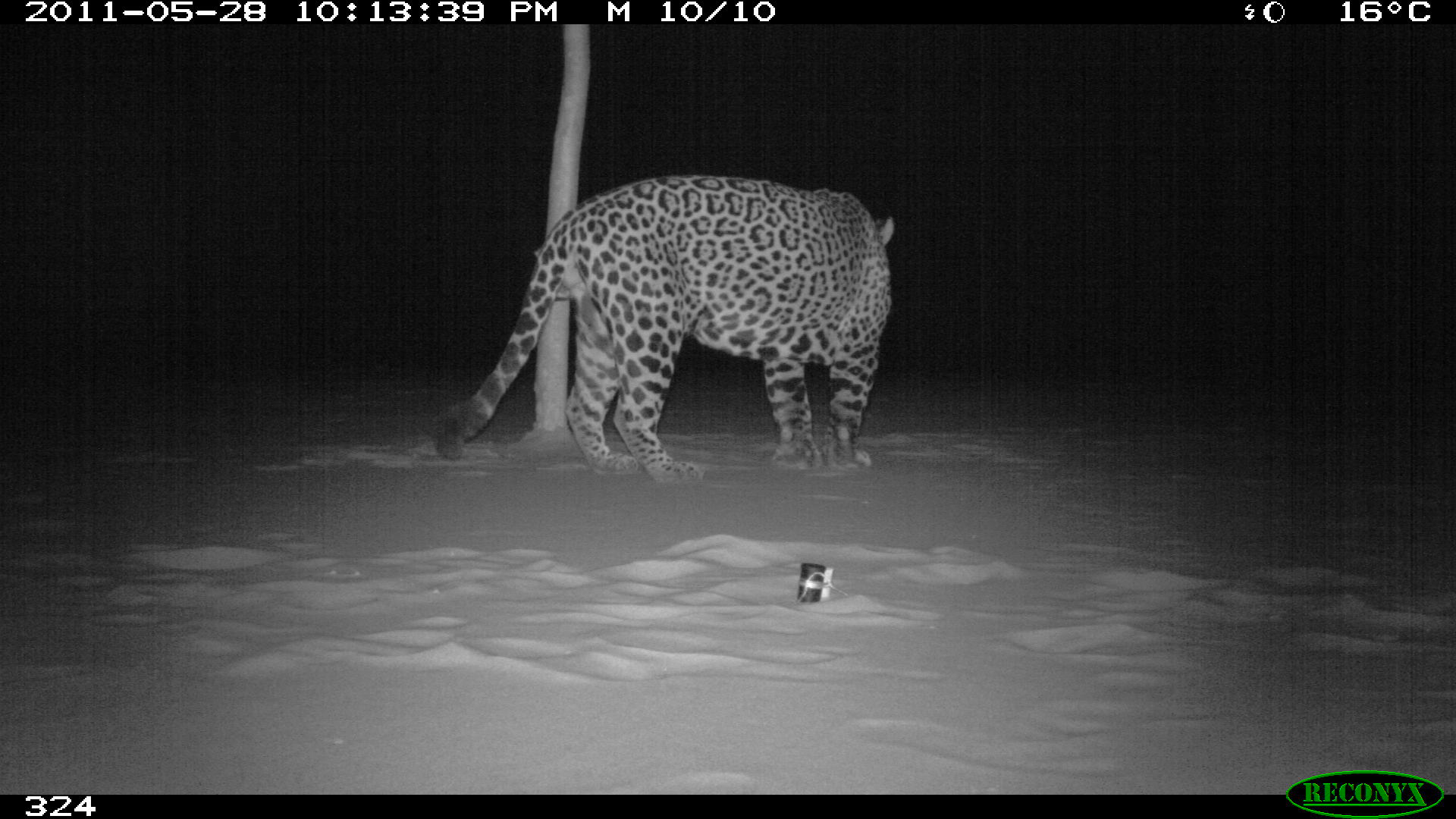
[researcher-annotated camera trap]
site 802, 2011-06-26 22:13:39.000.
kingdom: Animalia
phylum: Chordata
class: Mammalia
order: Carnivora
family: Felidae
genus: Panthera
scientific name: Panthera onca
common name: jaguar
Panthera onca (jaguar).